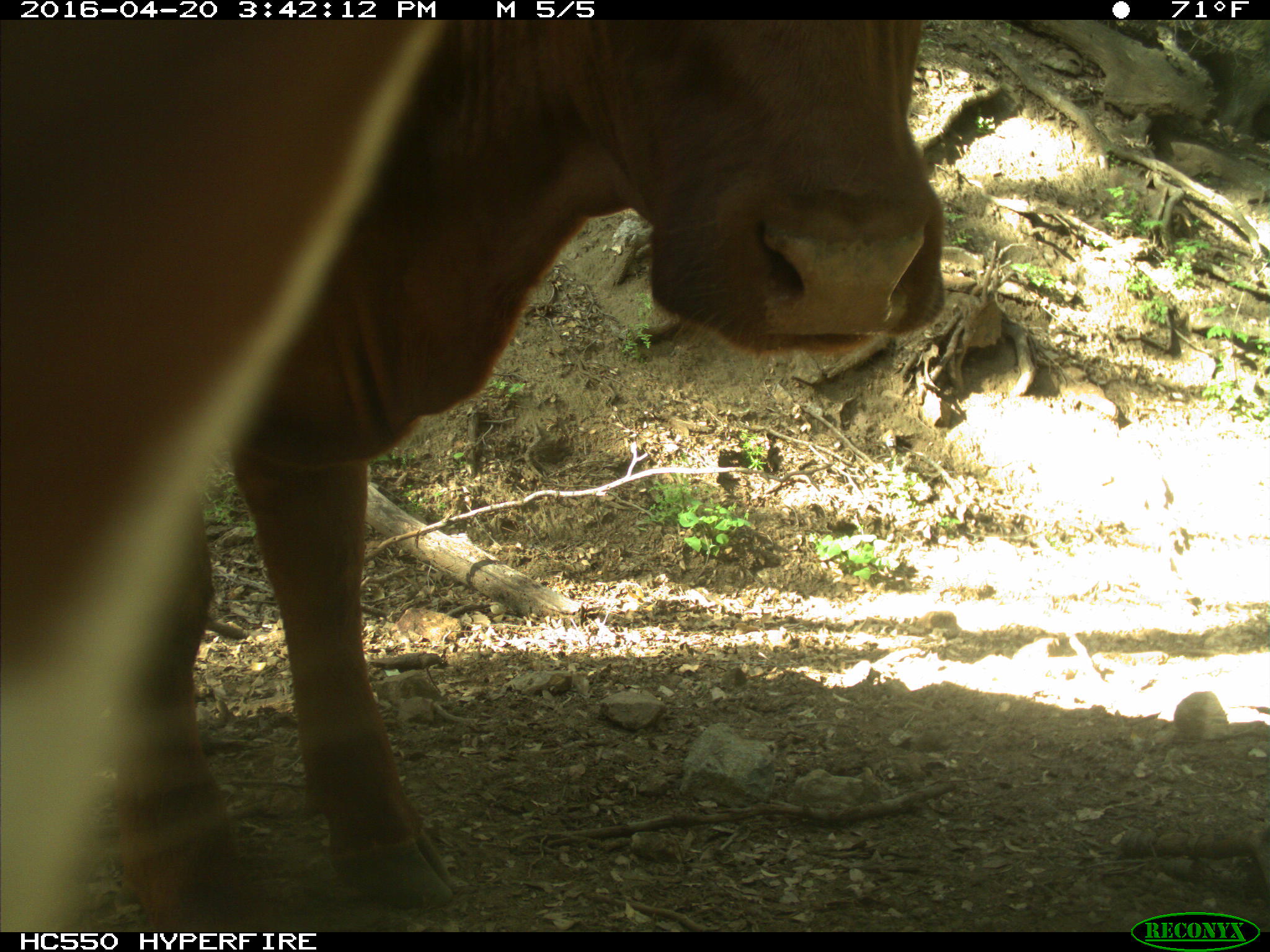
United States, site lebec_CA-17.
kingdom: Animalia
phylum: Chordata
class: Mammalia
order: Artiodactyla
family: Bovidae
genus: Bos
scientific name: Bos taurus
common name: domestic cow